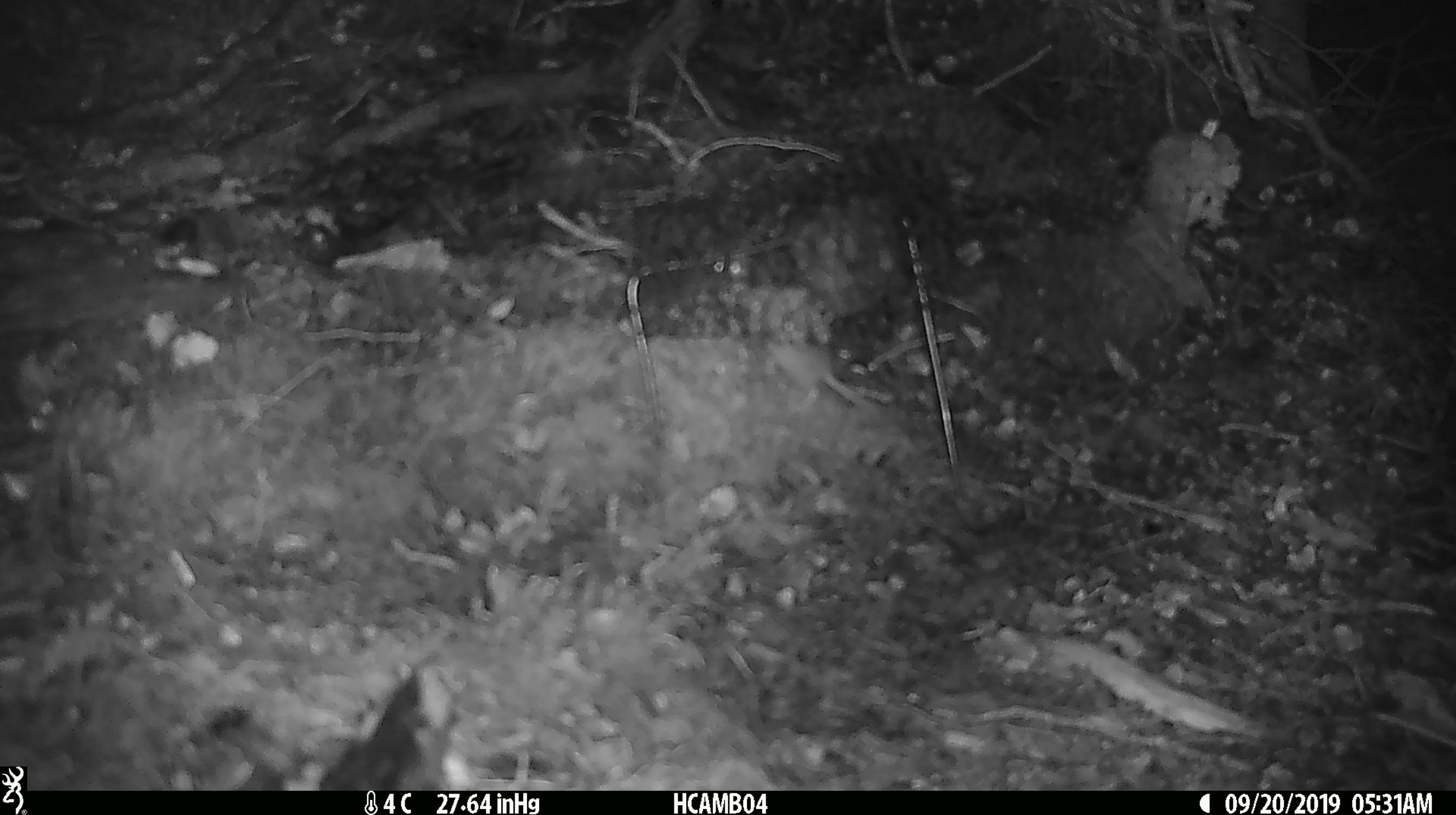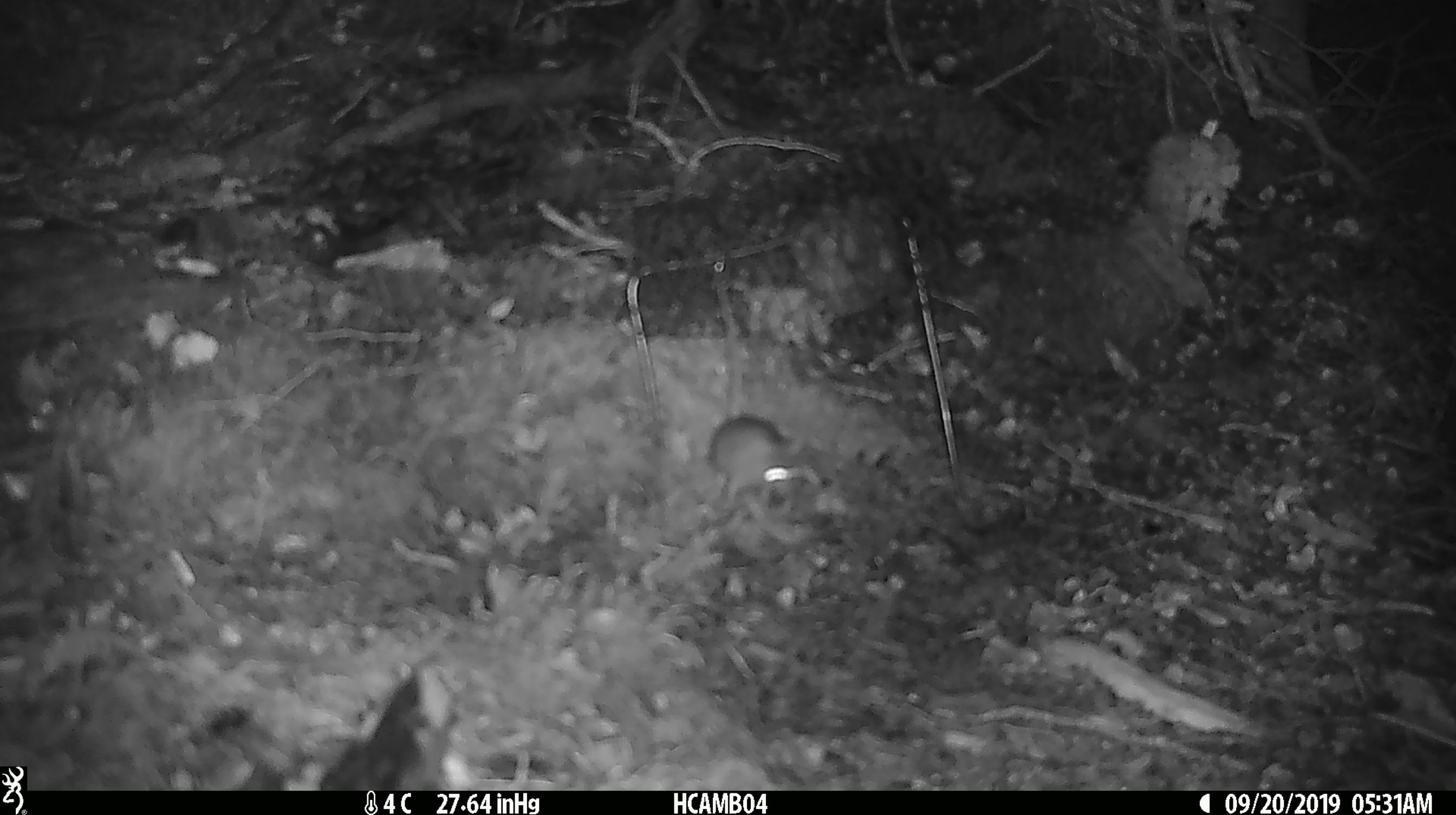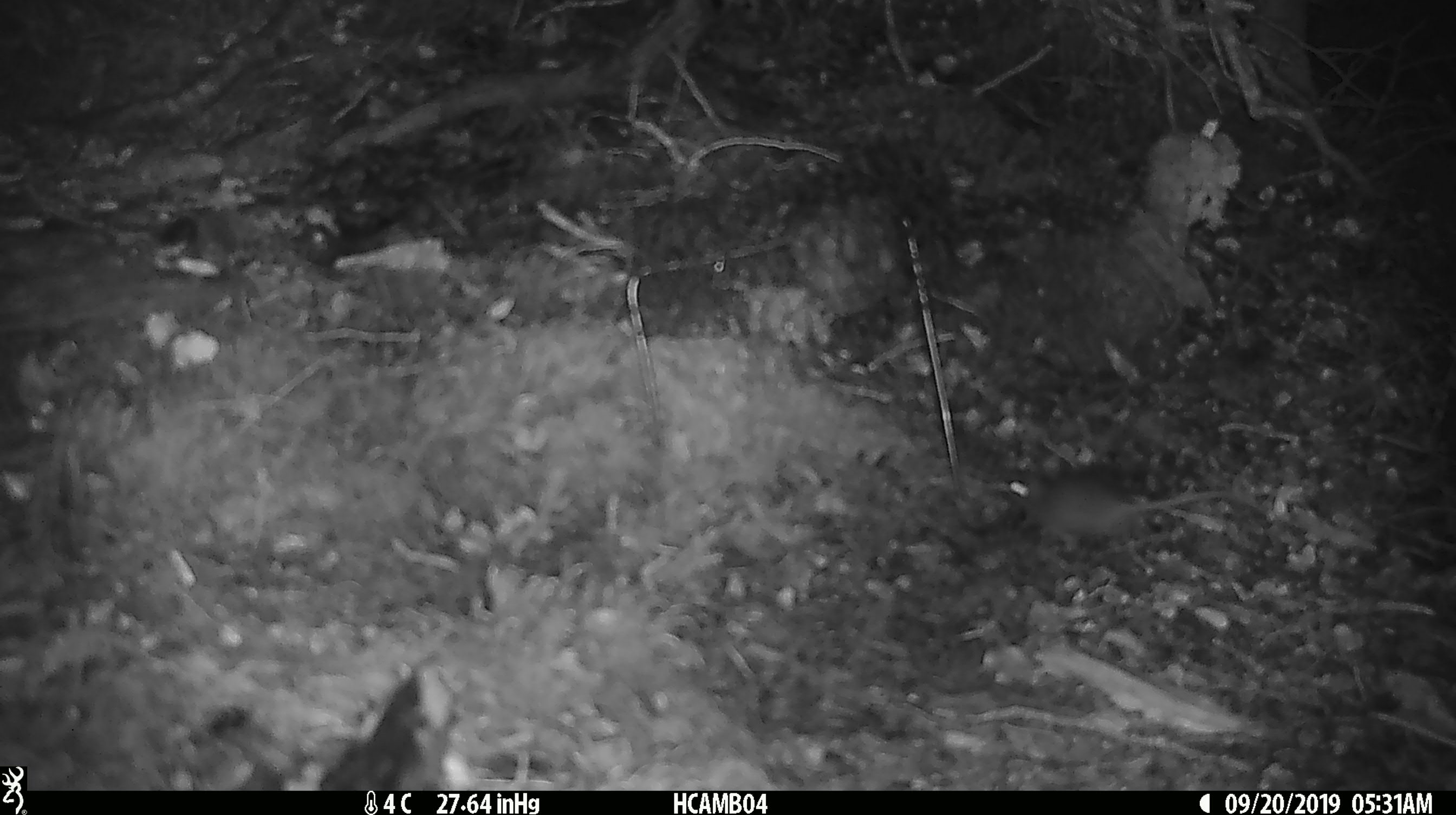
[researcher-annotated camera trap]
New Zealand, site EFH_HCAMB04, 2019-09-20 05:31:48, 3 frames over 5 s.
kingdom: Animalia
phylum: Chordata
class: Mammalia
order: Rodentia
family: Muridae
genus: Mus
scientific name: Mus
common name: mouse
Mouse (Mus).